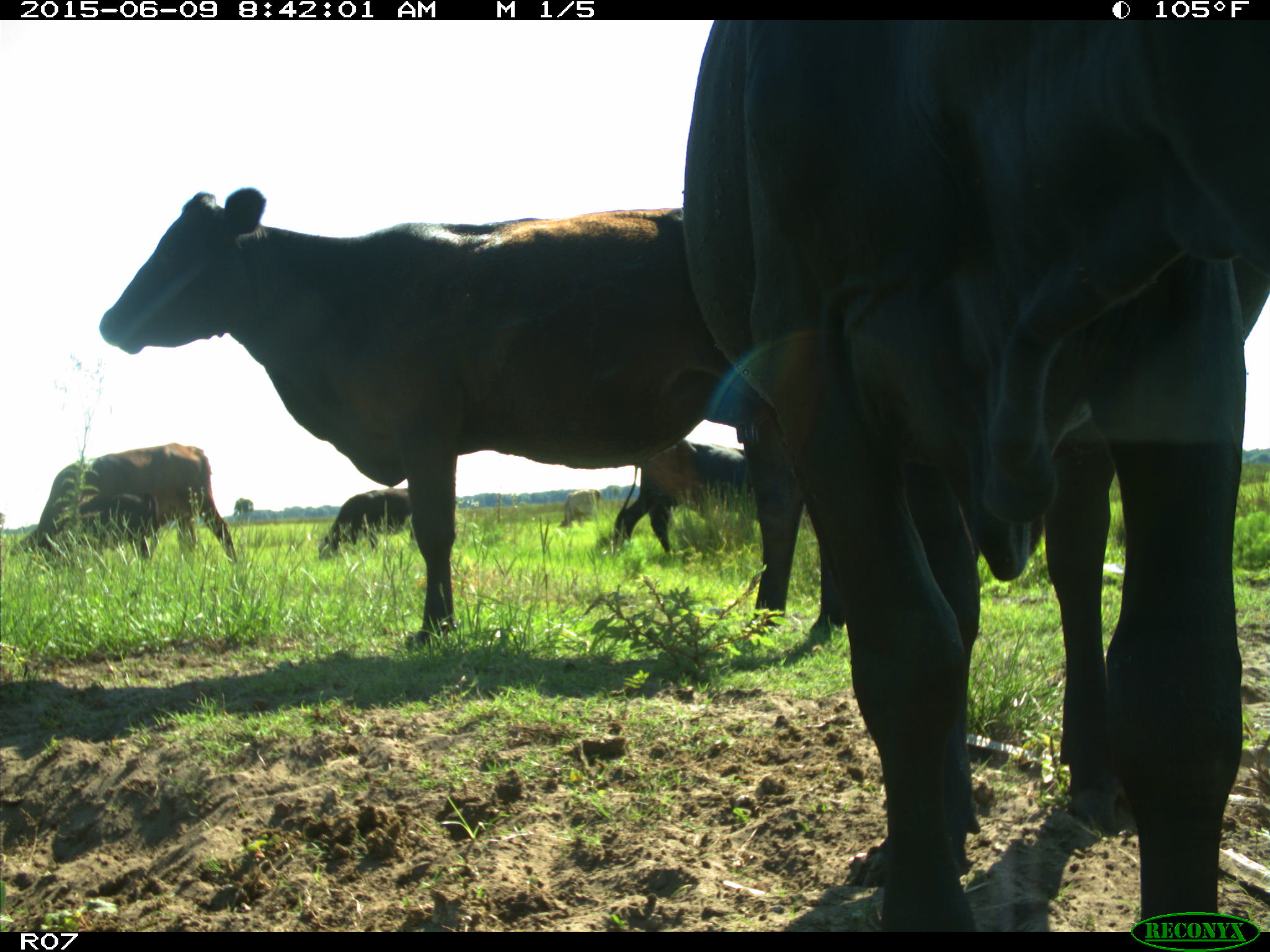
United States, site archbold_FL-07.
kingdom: Animalia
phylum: Chordata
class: Mammalia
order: Artiodactyla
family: Bovidae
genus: Bos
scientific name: Bos taurus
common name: domestic cow